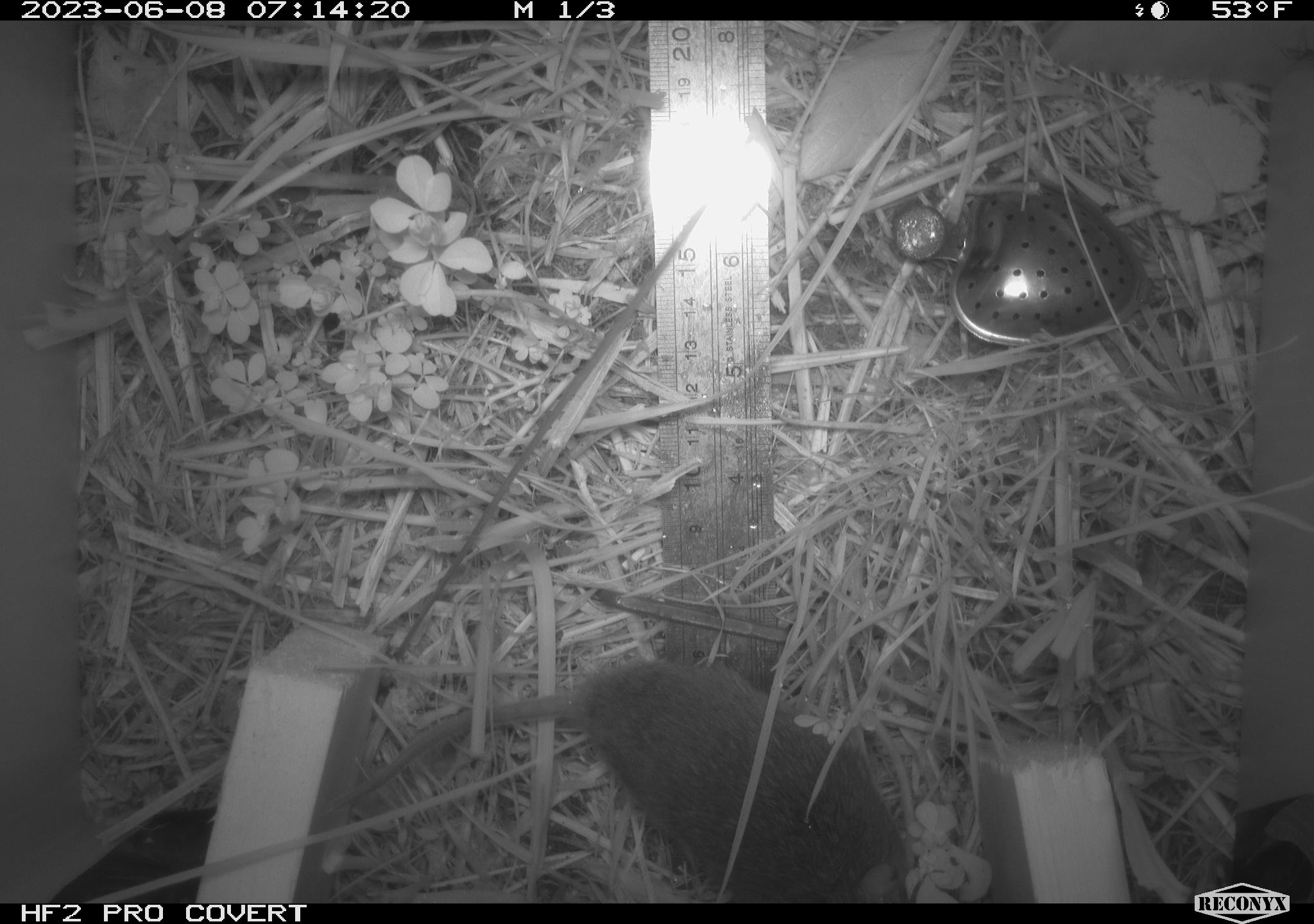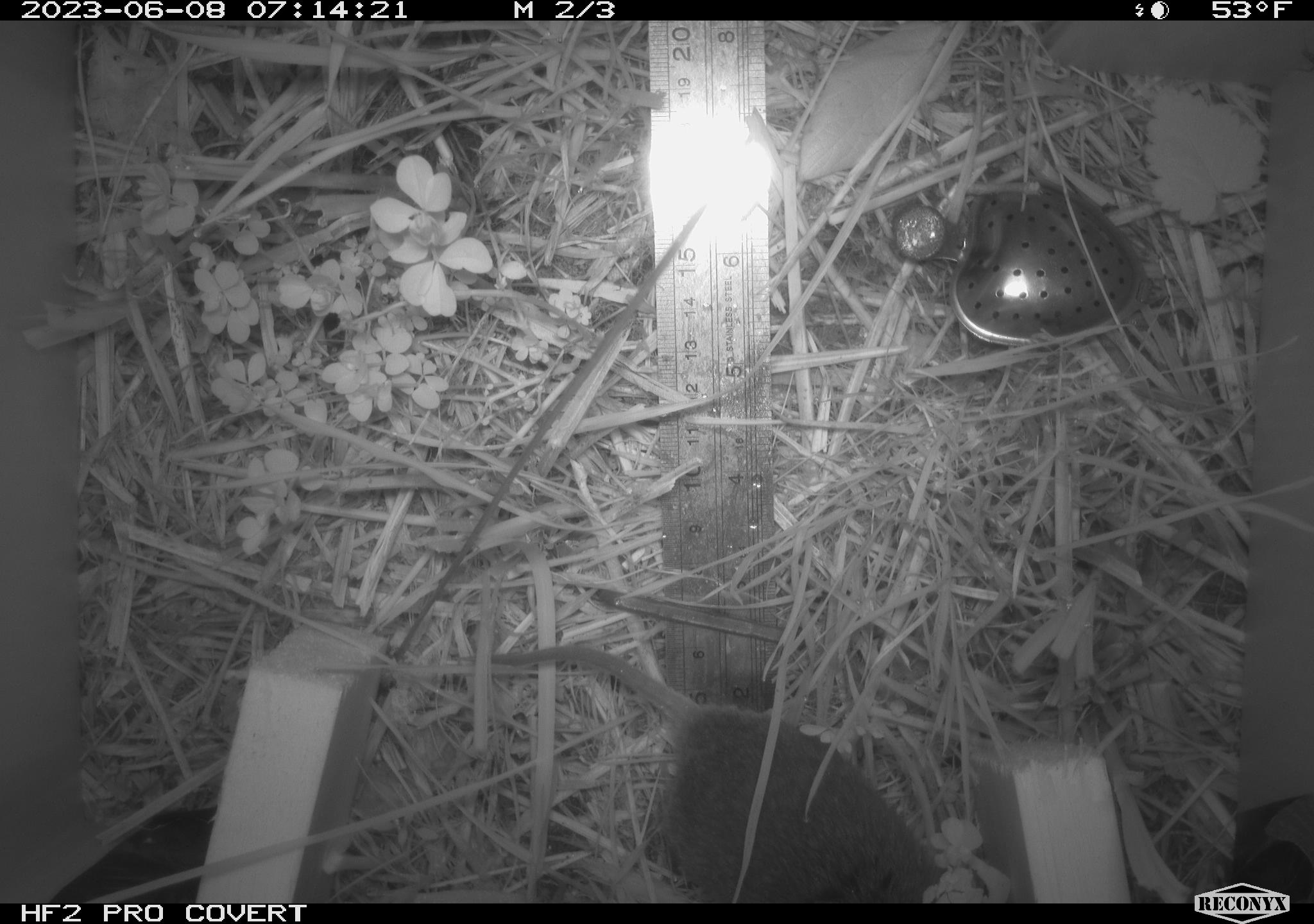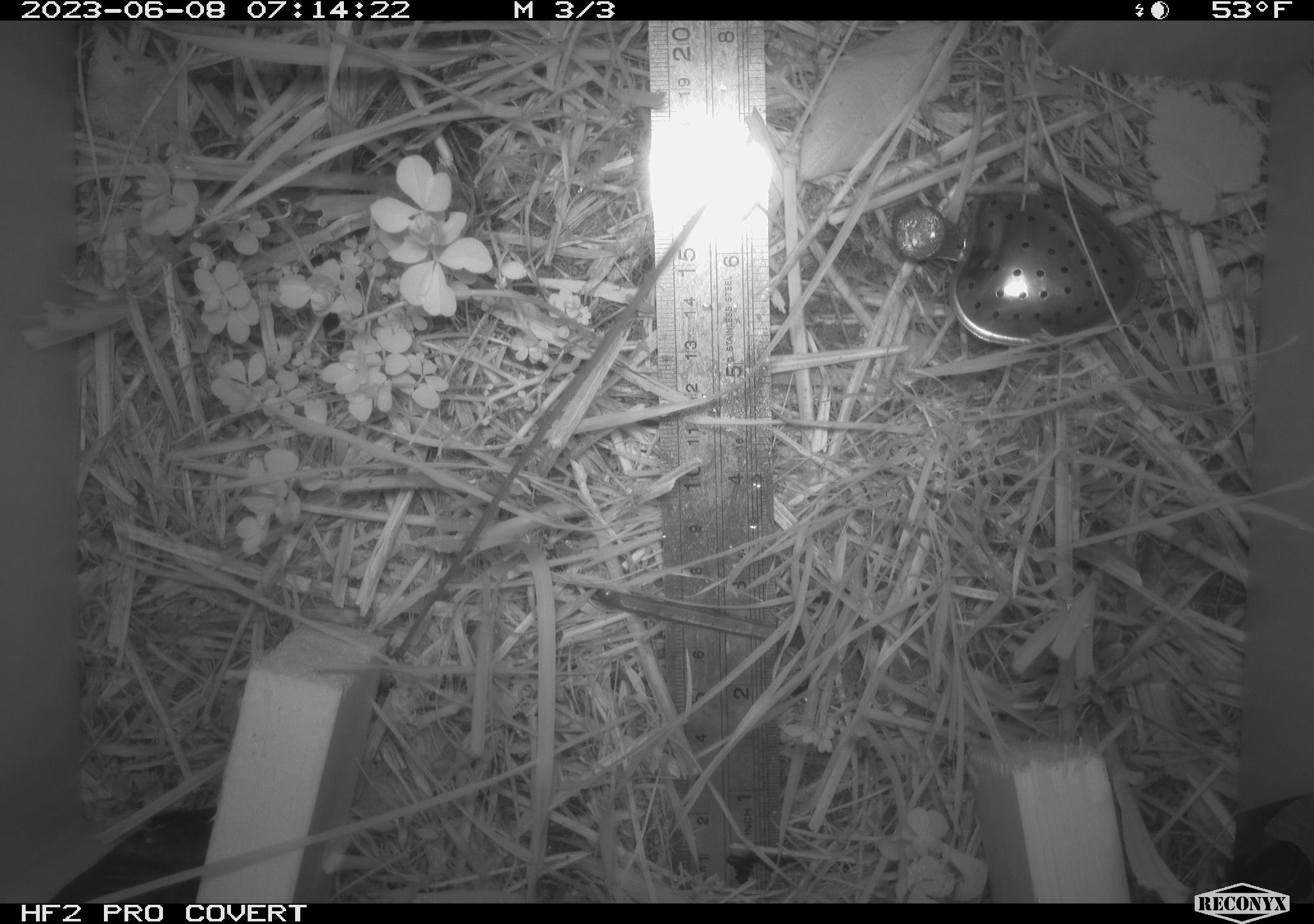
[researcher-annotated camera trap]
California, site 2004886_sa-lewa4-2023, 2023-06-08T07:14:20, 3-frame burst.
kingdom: Animalia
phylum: Chordata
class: Mammalia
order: Rodentia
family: Cricetidae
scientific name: Cricetidae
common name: hamsters, voles, lemmings, and allies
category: cricetidae family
Cricetidae family (hamsters, voles, lemmings, and allies) (Cricetidae).